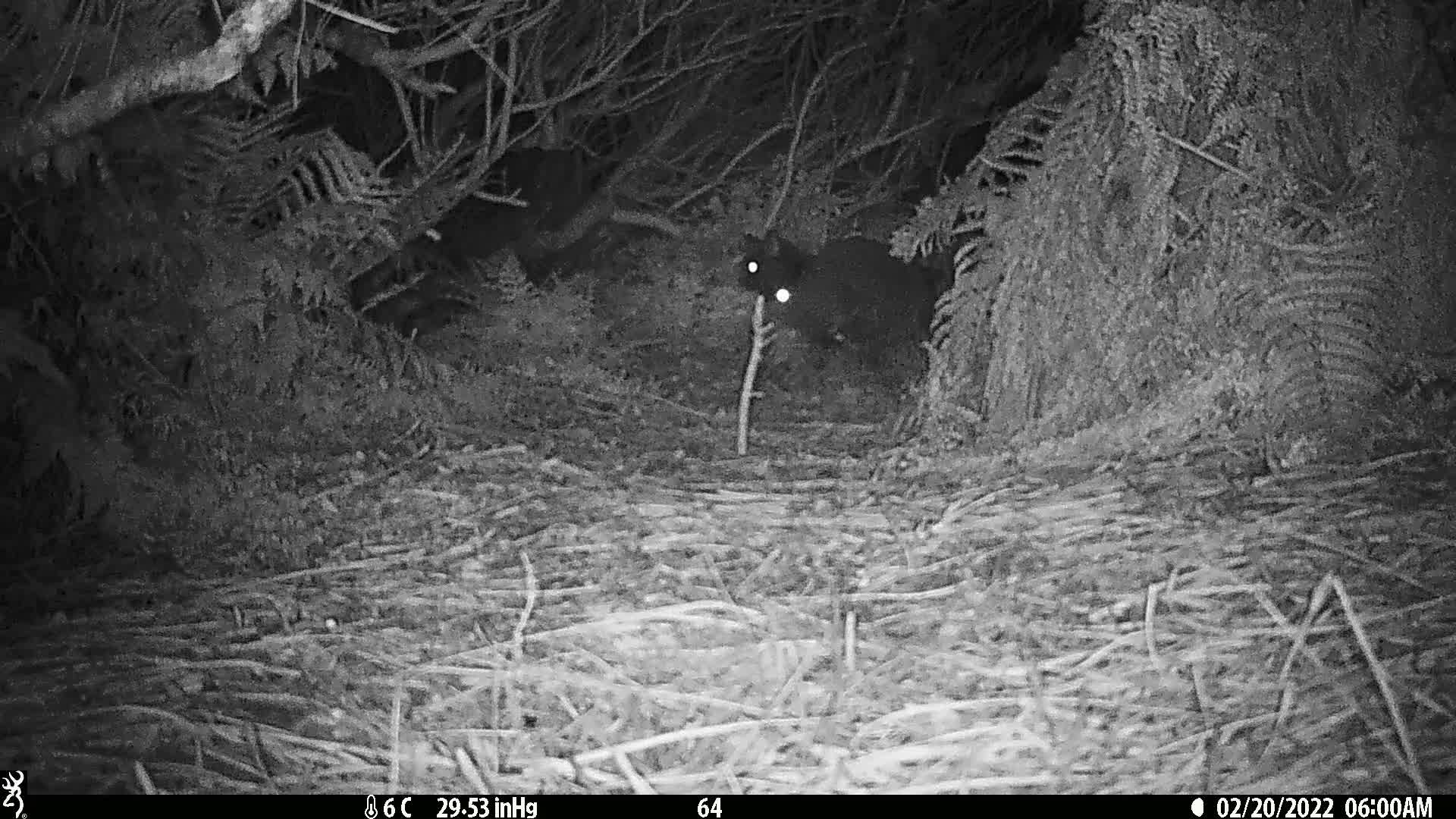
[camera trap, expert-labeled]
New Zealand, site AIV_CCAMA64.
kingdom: Animalia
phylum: Chordata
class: Mammalia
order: Carnivora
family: Felidae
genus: Felis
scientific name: Felis catus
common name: domestic cat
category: cat